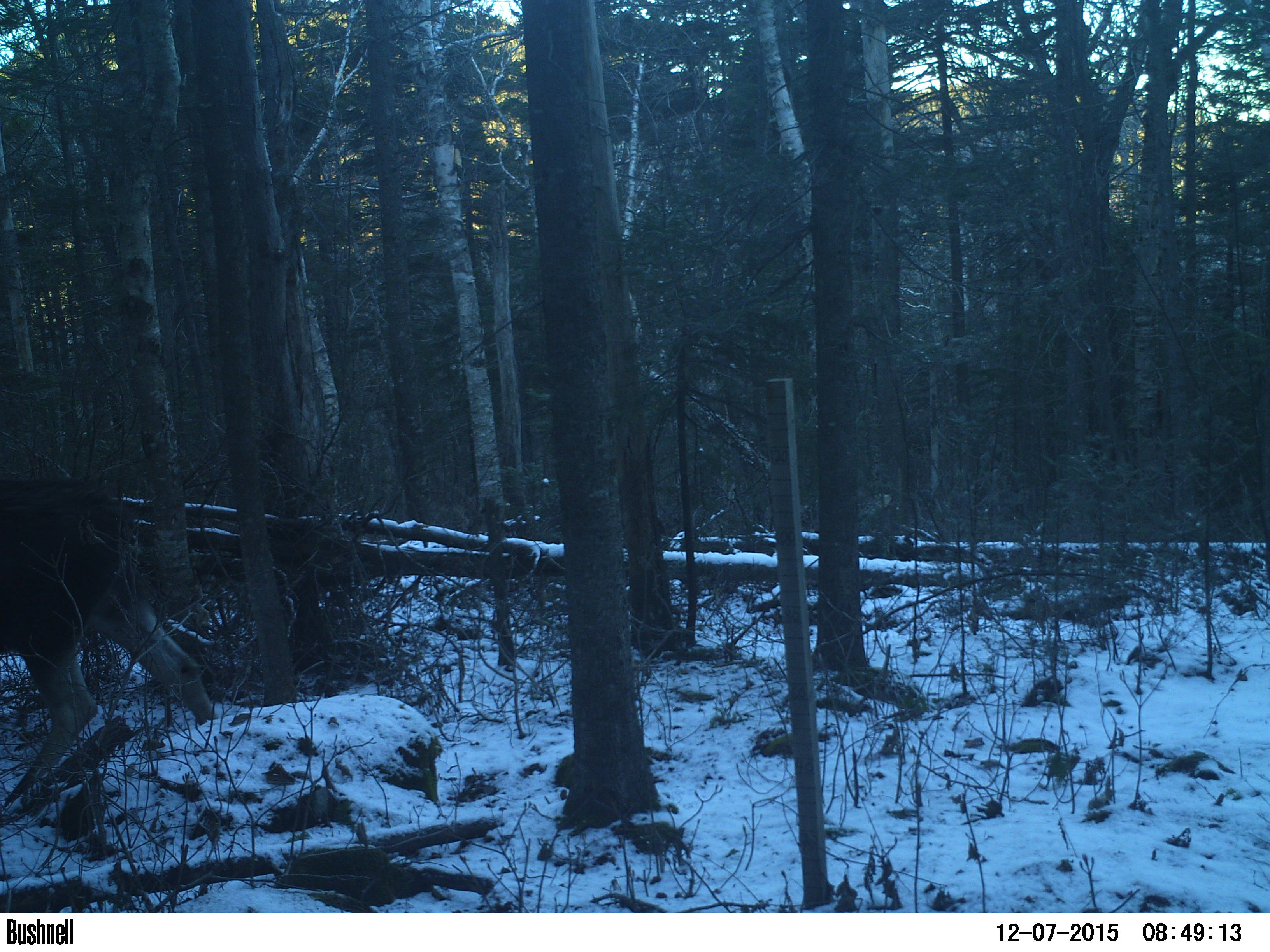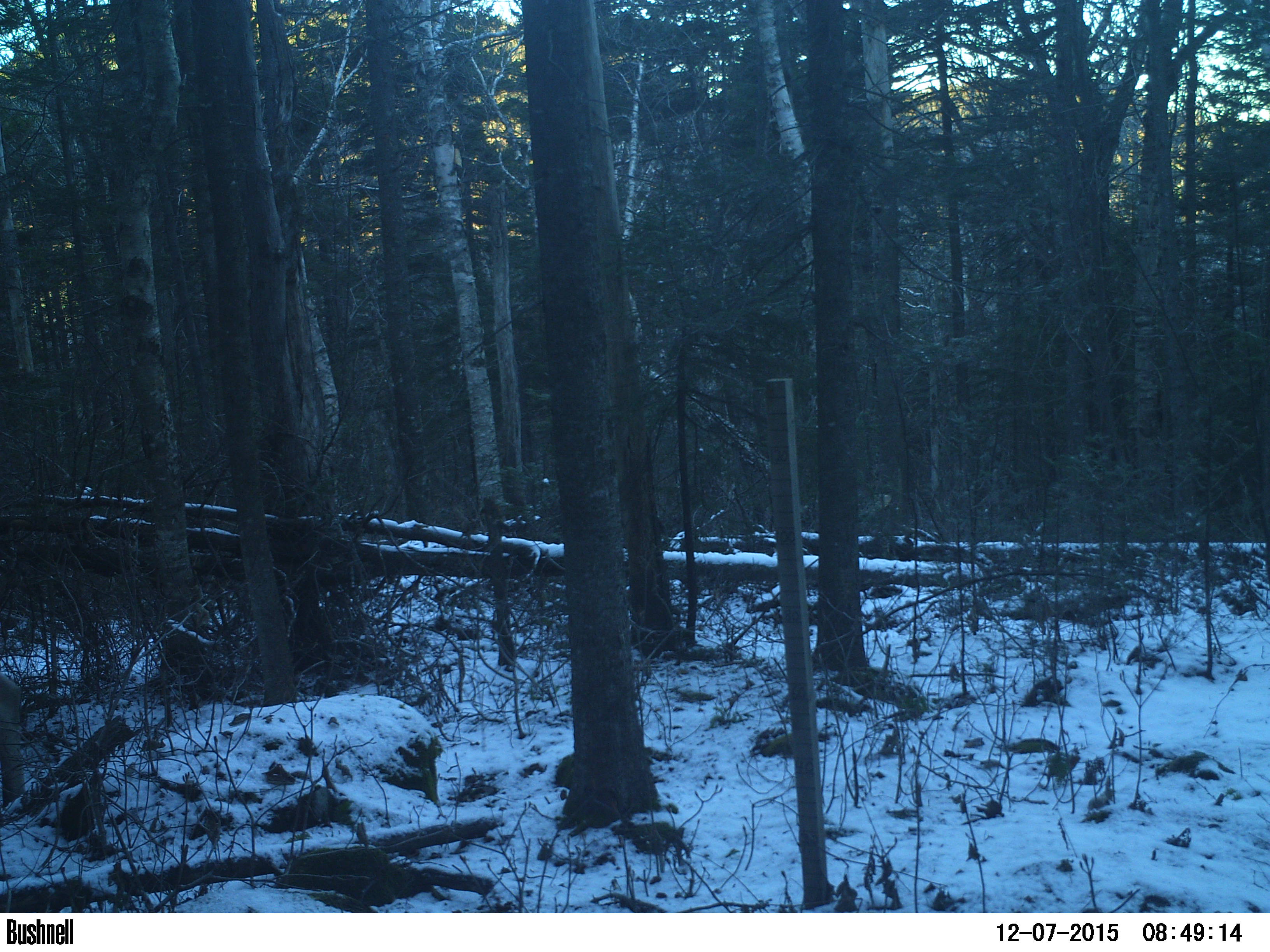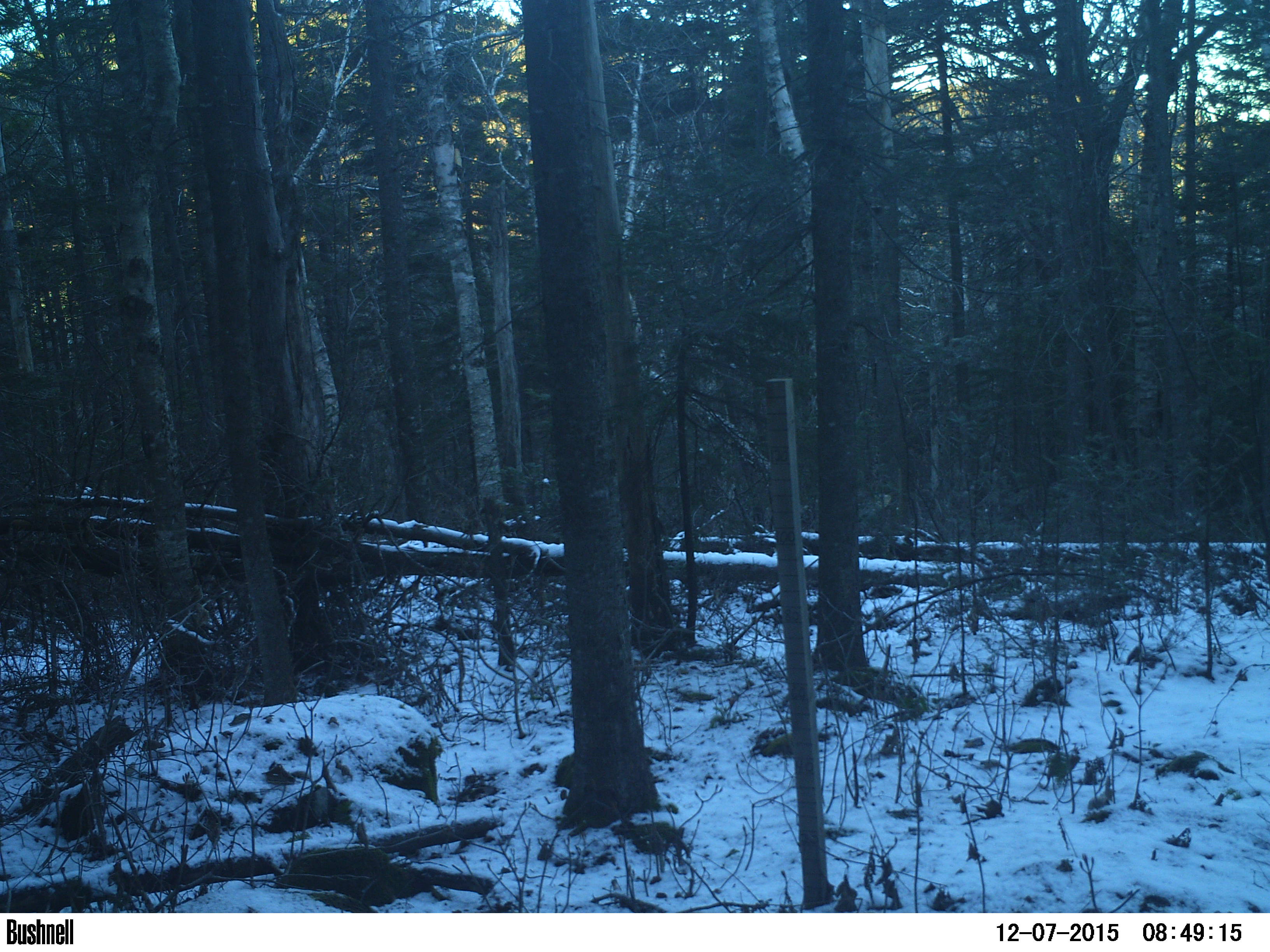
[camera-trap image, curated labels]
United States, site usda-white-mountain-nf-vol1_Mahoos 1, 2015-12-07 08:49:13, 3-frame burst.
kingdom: Animalia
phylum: Chordata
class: Mammalia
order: Artiodactyla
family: Cervidae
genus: Alces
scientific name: Alces alces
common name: moose